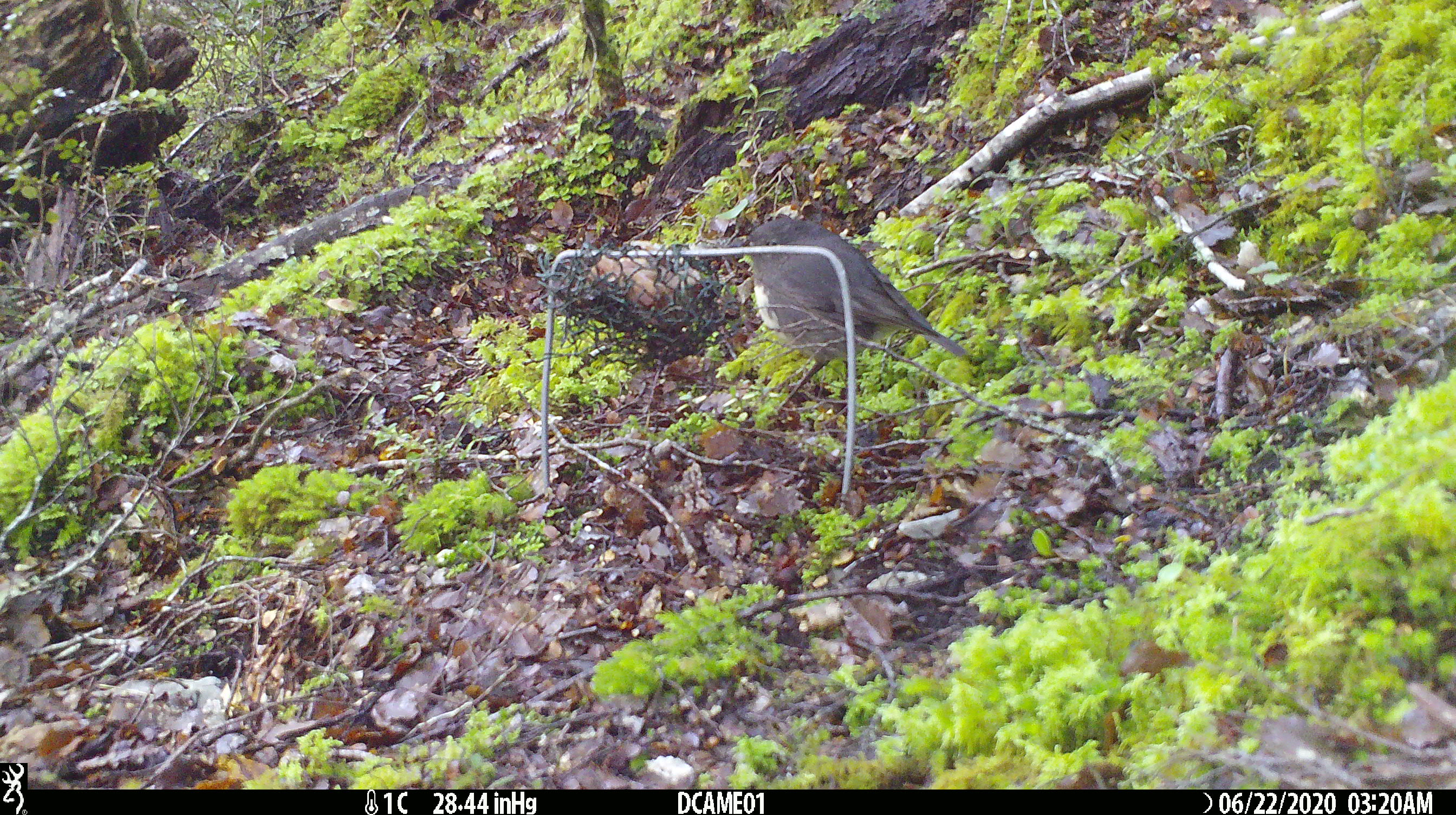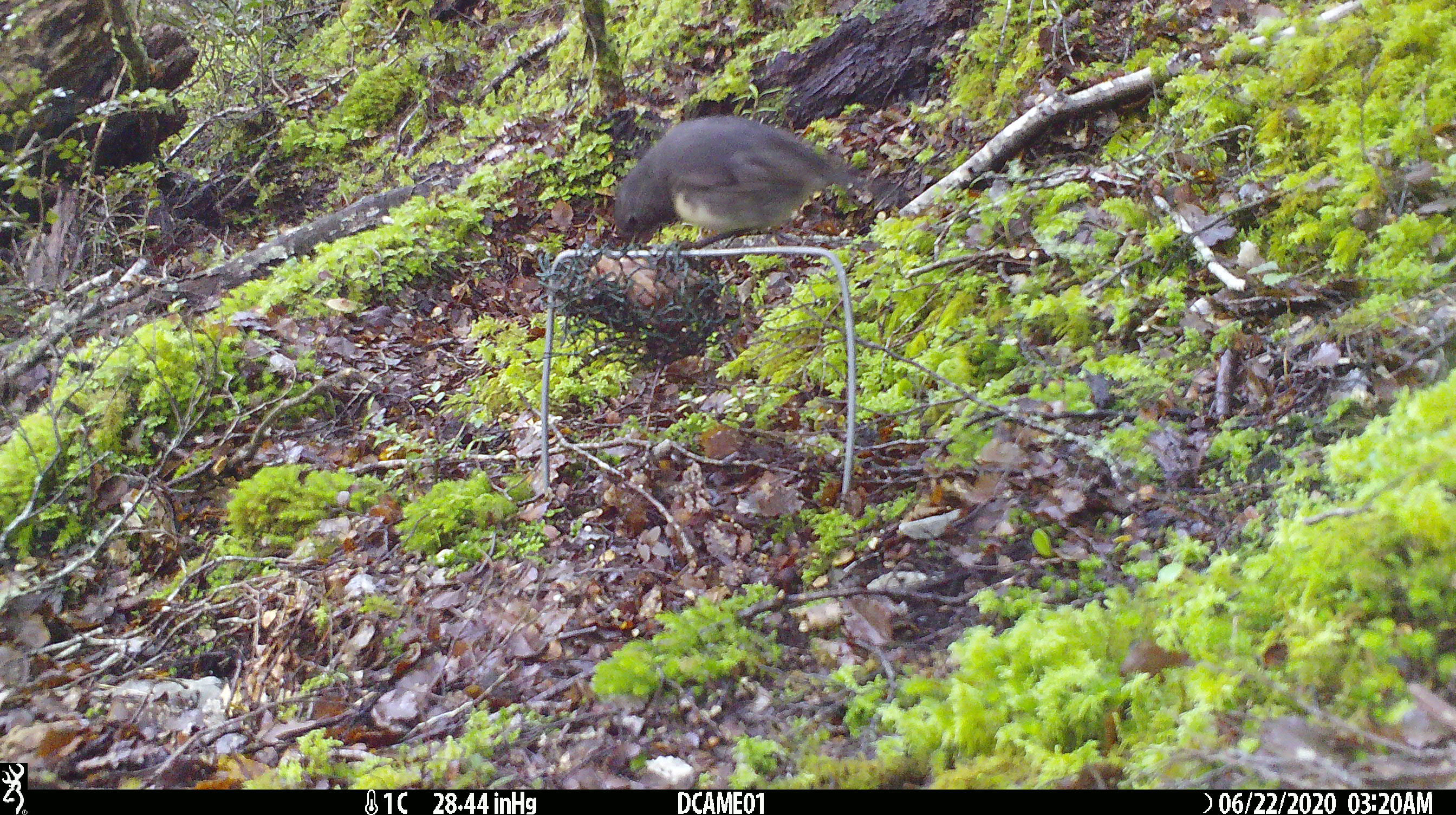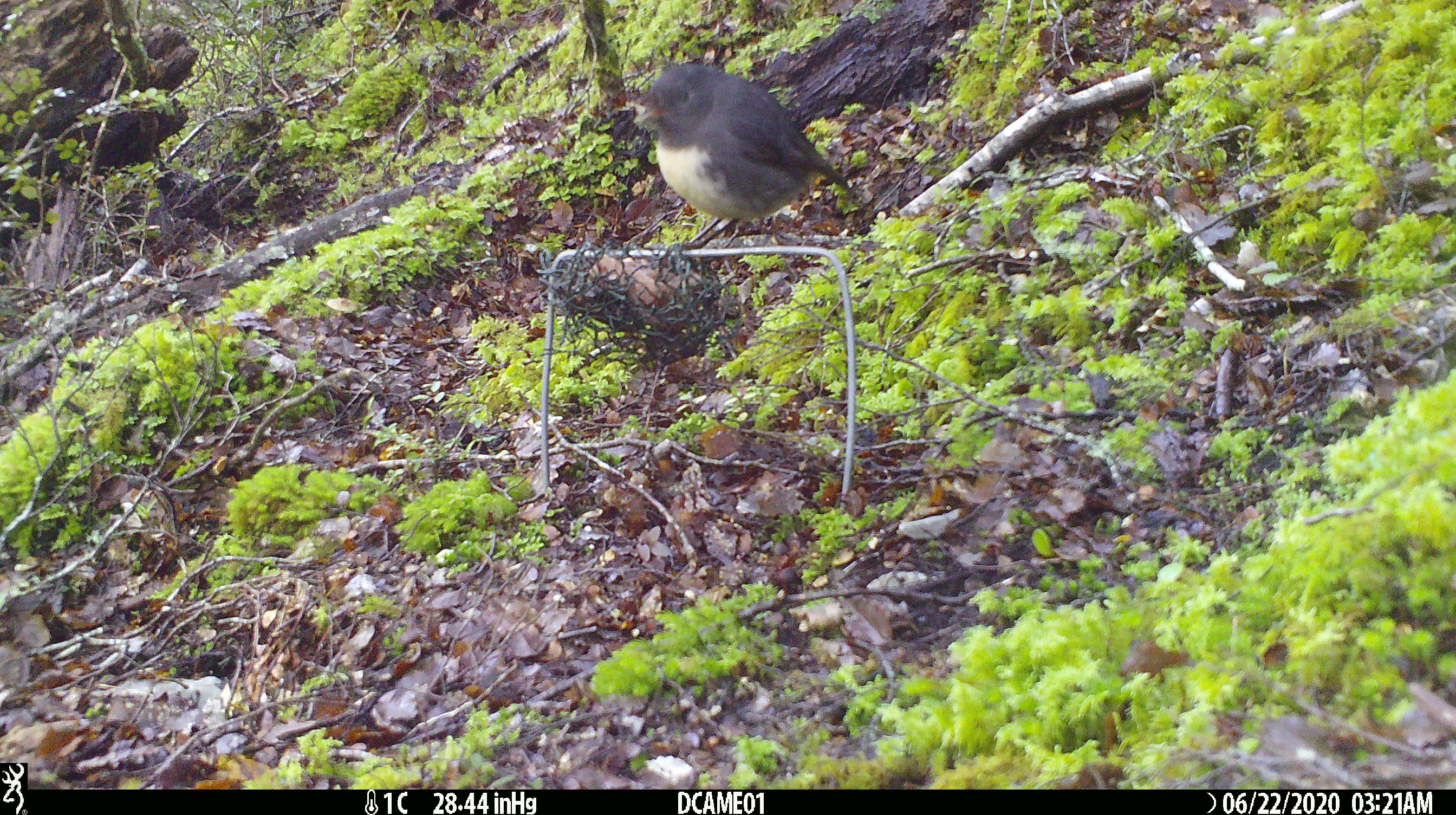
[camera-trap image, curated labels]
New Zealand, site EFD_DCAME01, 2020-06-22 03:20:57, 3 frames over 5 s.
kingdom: Animalia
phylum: Chordata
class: Aves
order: Passeriformes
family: Petroicidae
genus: Petroica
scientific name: Petroica australis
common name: new zealand robin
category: robin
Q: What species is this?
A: Robin (new zealand robin) (Petroica australis).